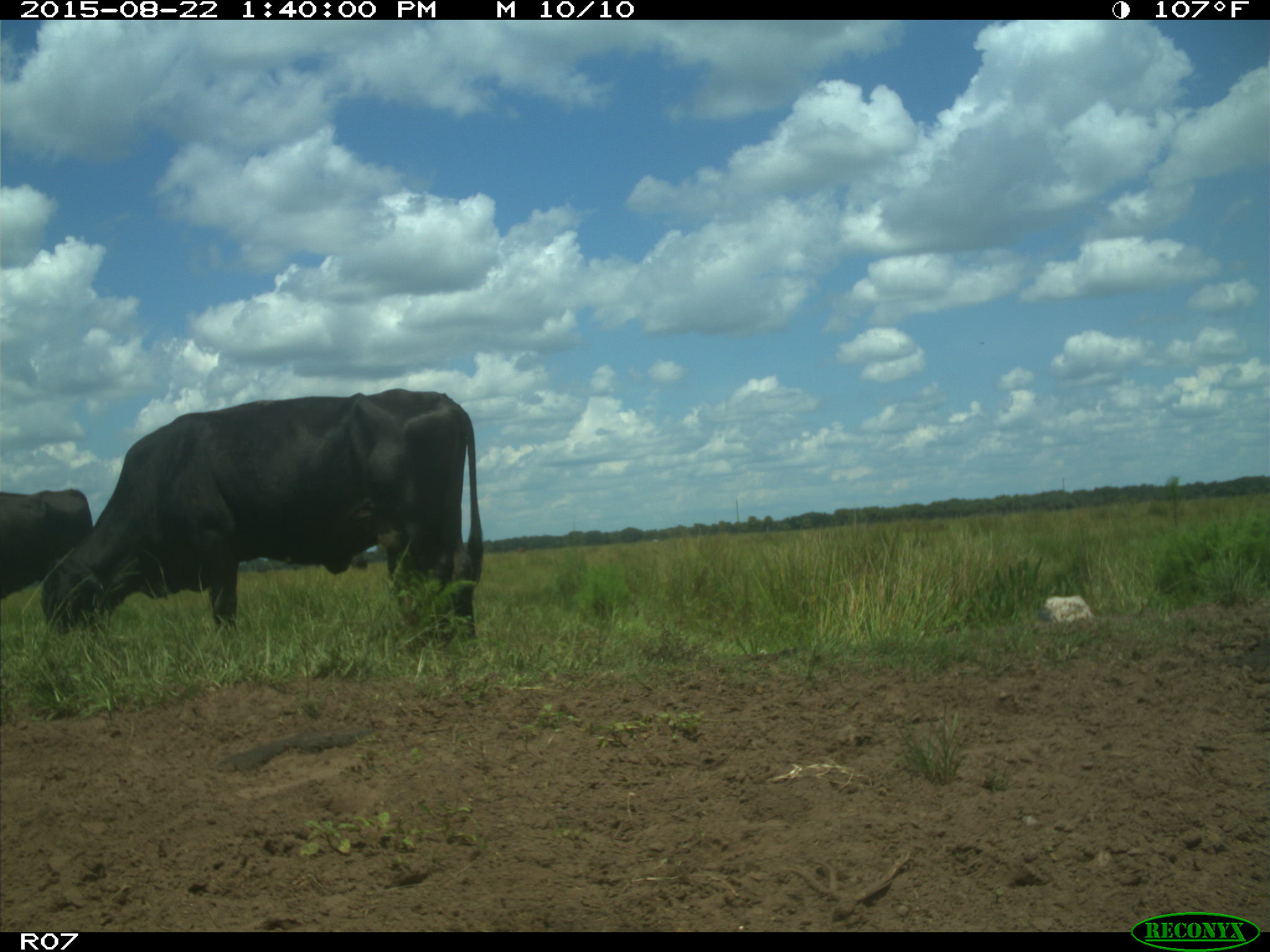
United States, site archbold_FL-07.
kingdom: Animalia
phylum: Chordata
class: Mammalia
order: Artiodactyla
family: Bovidae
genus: Bos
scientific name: Bos taurus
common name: domestic cow